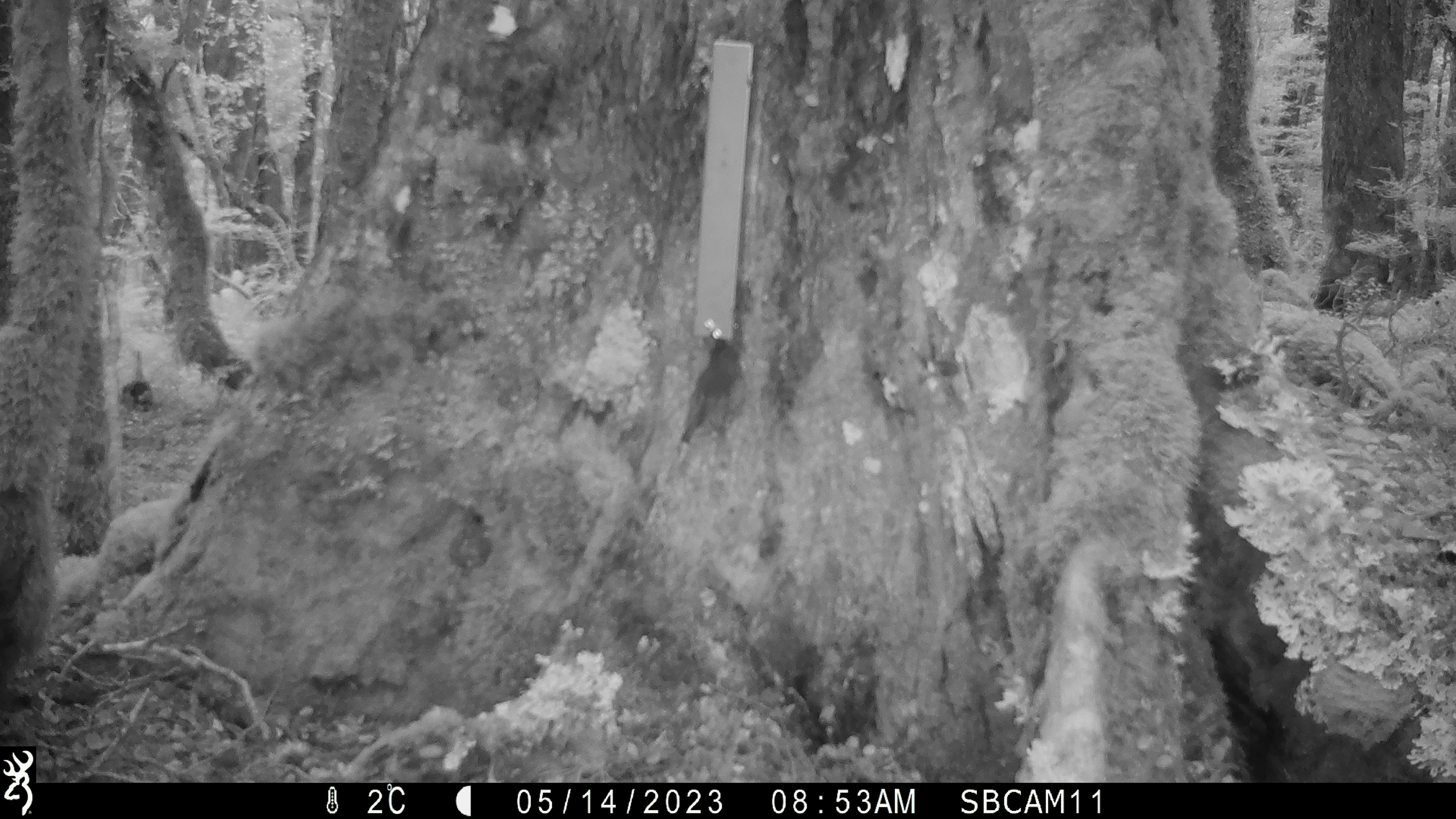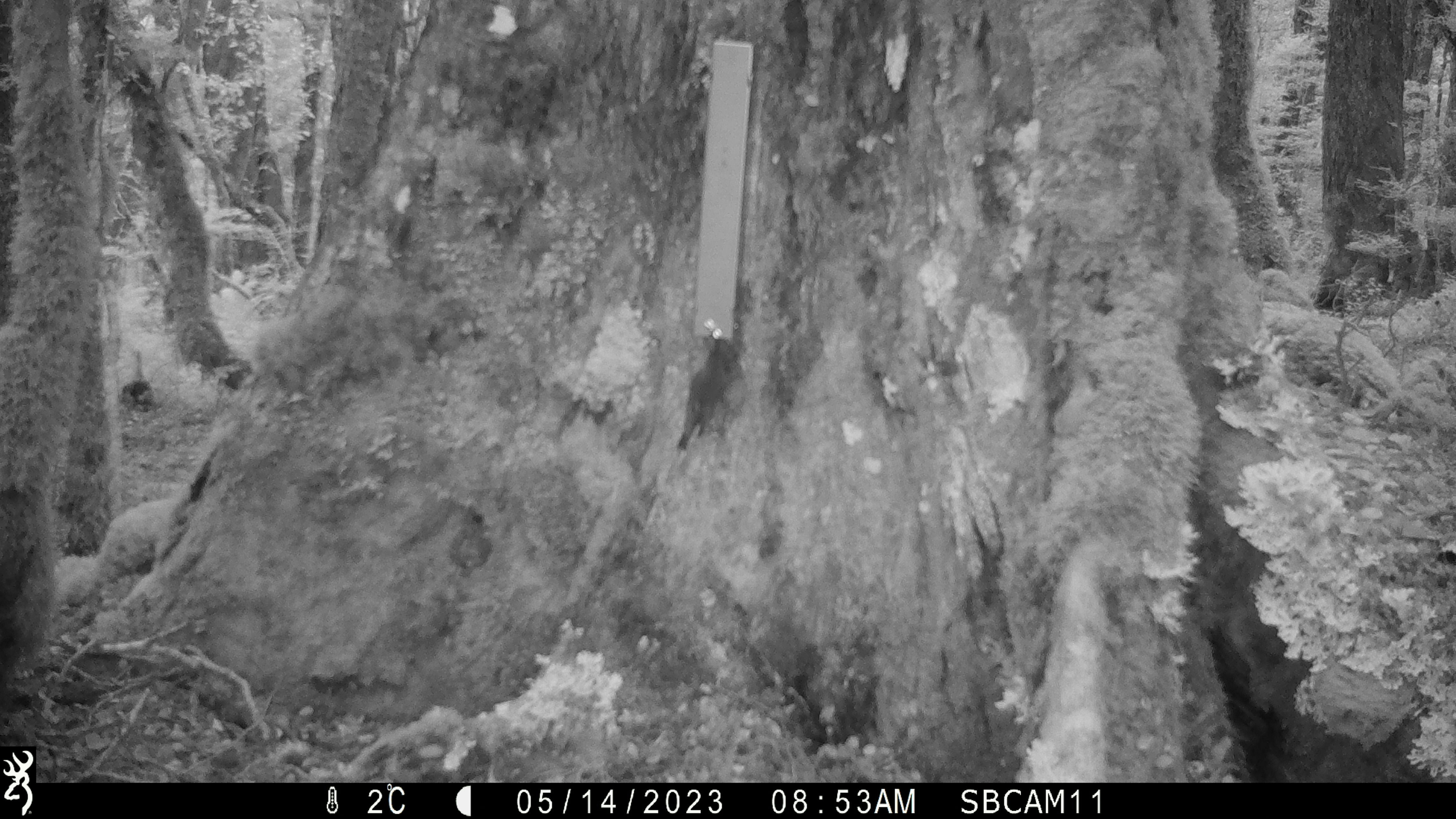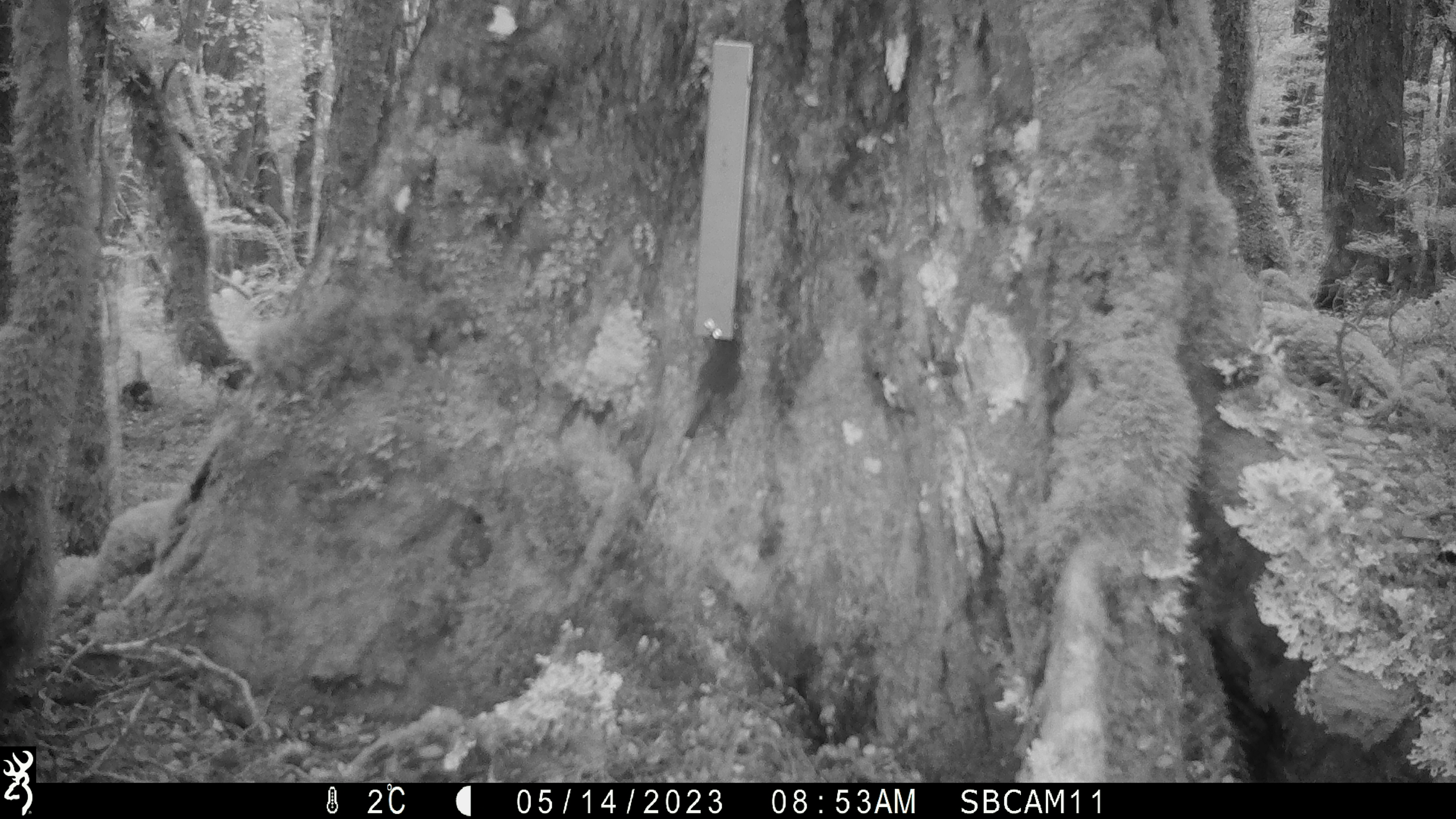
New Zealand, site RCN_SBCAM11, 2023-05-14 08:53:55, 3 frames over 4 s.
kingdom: Animalia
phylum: Chordata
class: Aves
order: Passeriformes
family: Petroicidae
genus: Petroica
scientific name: Petroica australis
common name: new zealand robin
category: robin